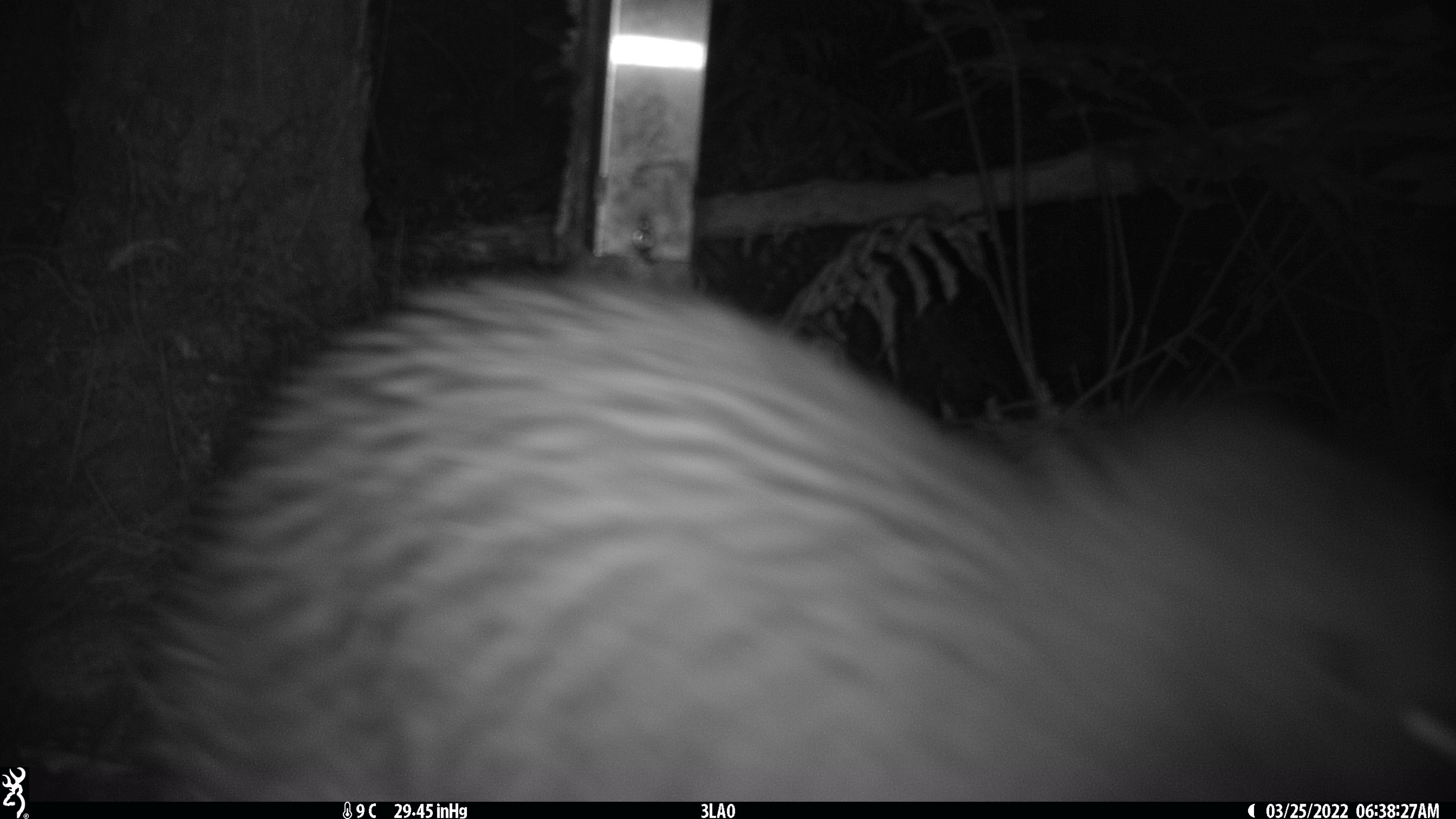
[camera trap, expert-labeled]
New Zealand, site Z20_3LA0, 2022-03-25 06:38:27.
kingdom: Animalia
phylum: Chordata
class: Aves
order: Apterygiformes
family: Apterygidae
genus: Apteryx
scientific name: Apteryx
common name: kiwi